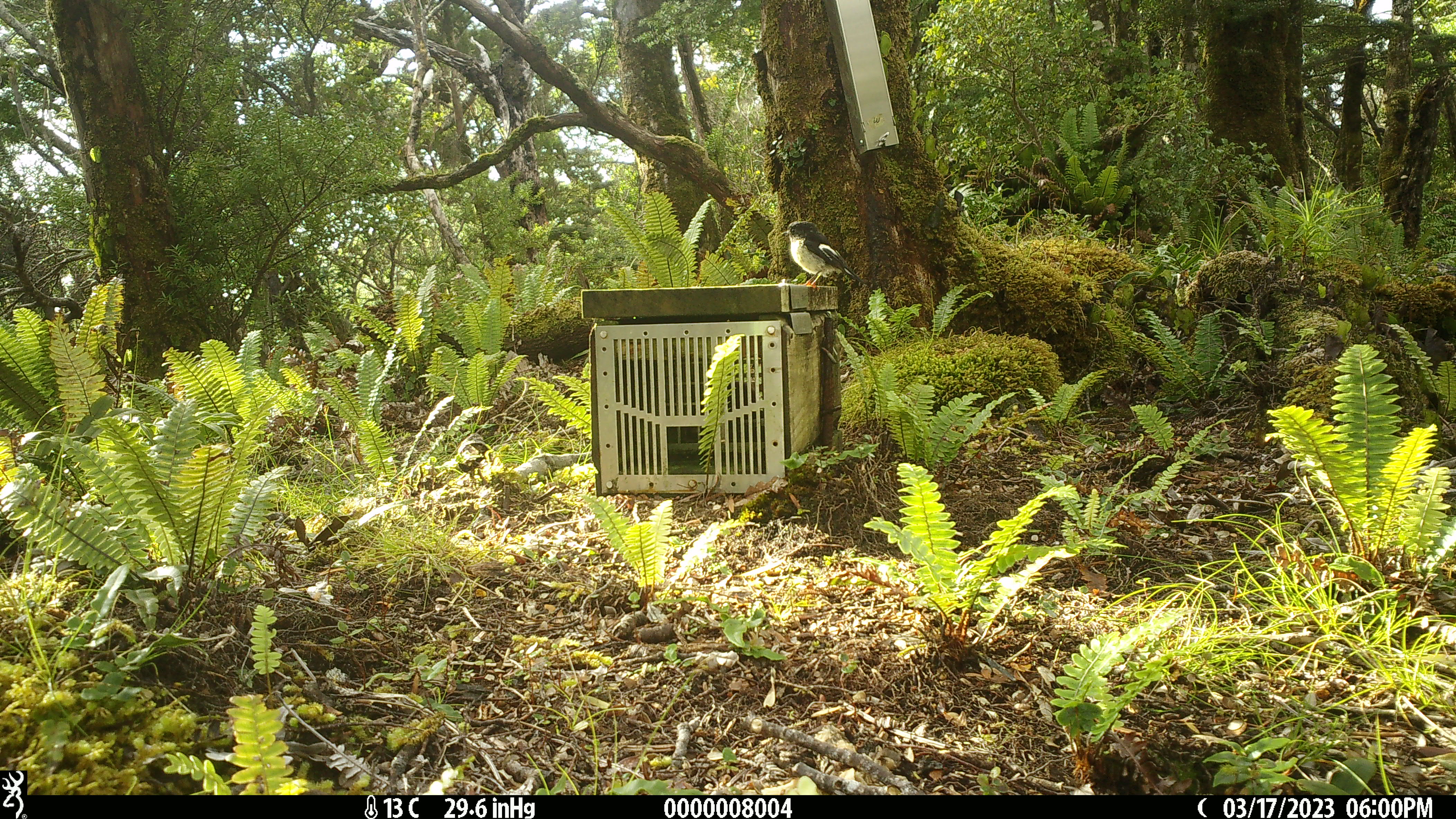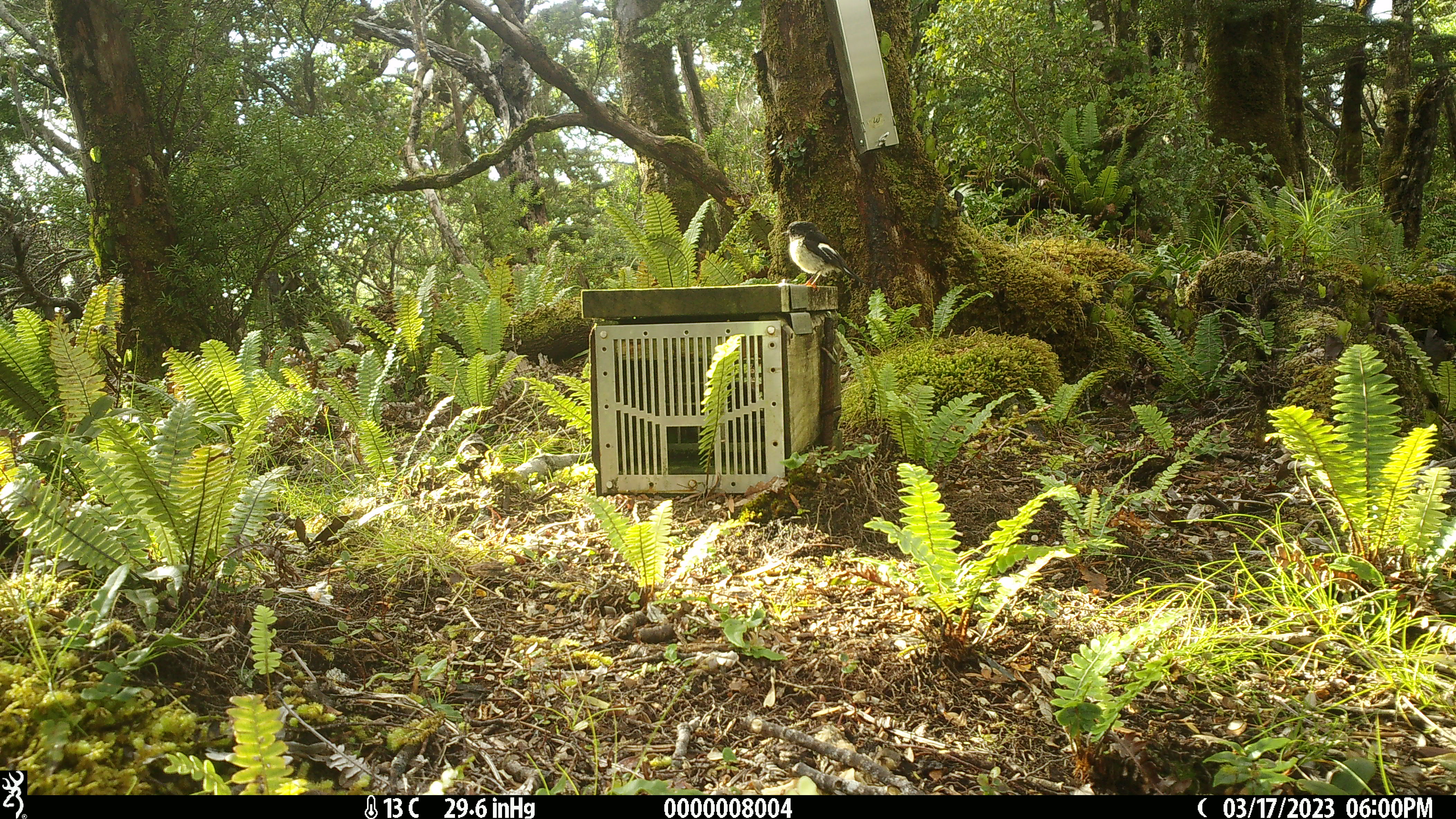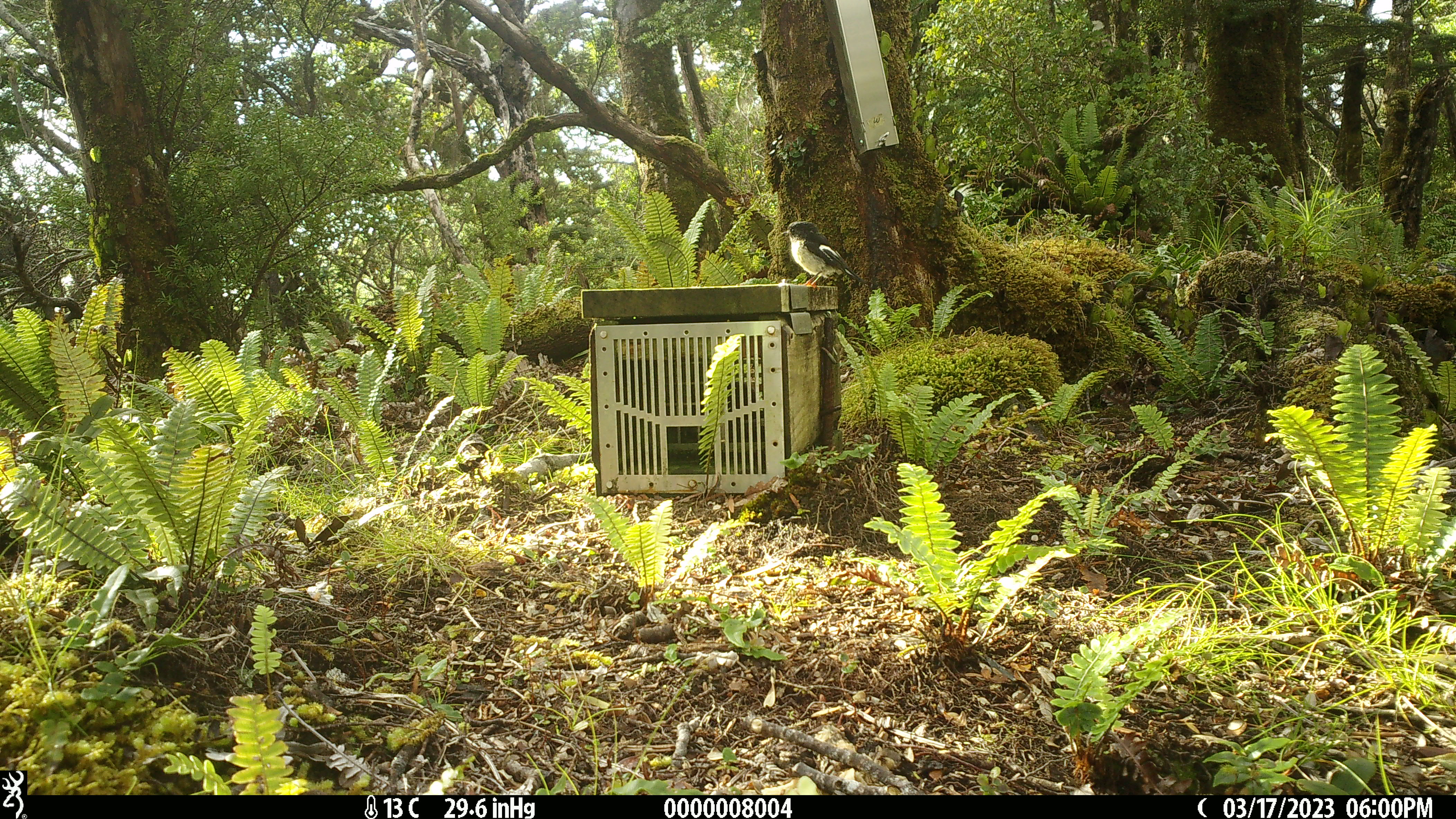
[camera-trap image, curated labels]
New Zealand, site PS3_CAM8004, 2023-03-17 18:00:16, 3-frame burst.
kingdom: Animalia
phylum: Chordata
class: Aves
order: Passeriformes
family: Petroicidae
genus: Petroica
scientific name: Petroica macrocephala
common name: tomtit